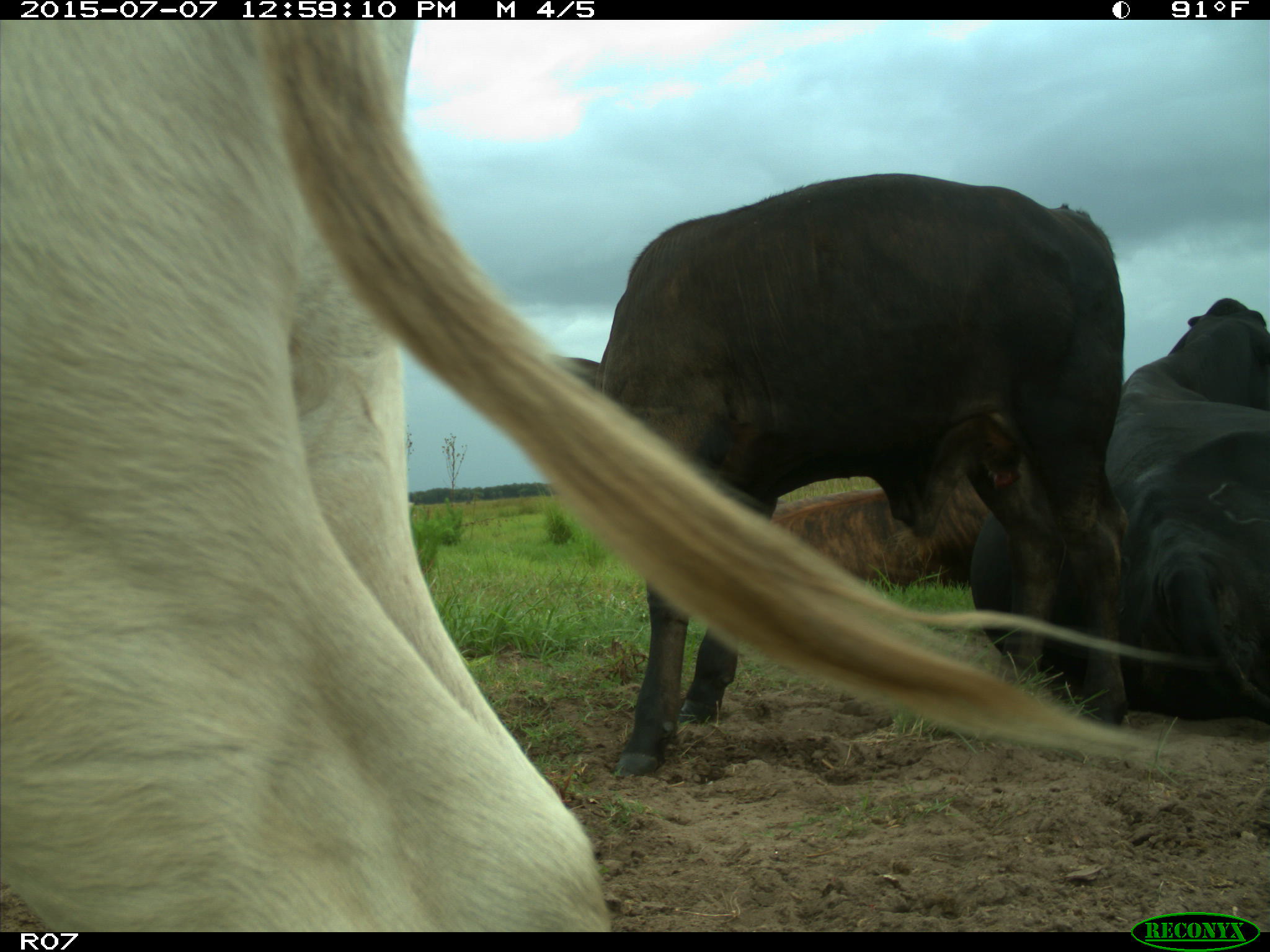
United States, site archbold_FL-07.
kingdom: Animalia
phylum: Chordata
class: Mammalia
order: Artiodactyla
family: Bovidae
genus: Bos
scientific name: Bos taurus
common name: domestic cow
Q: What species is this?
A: Bos taurus (domestic cow).